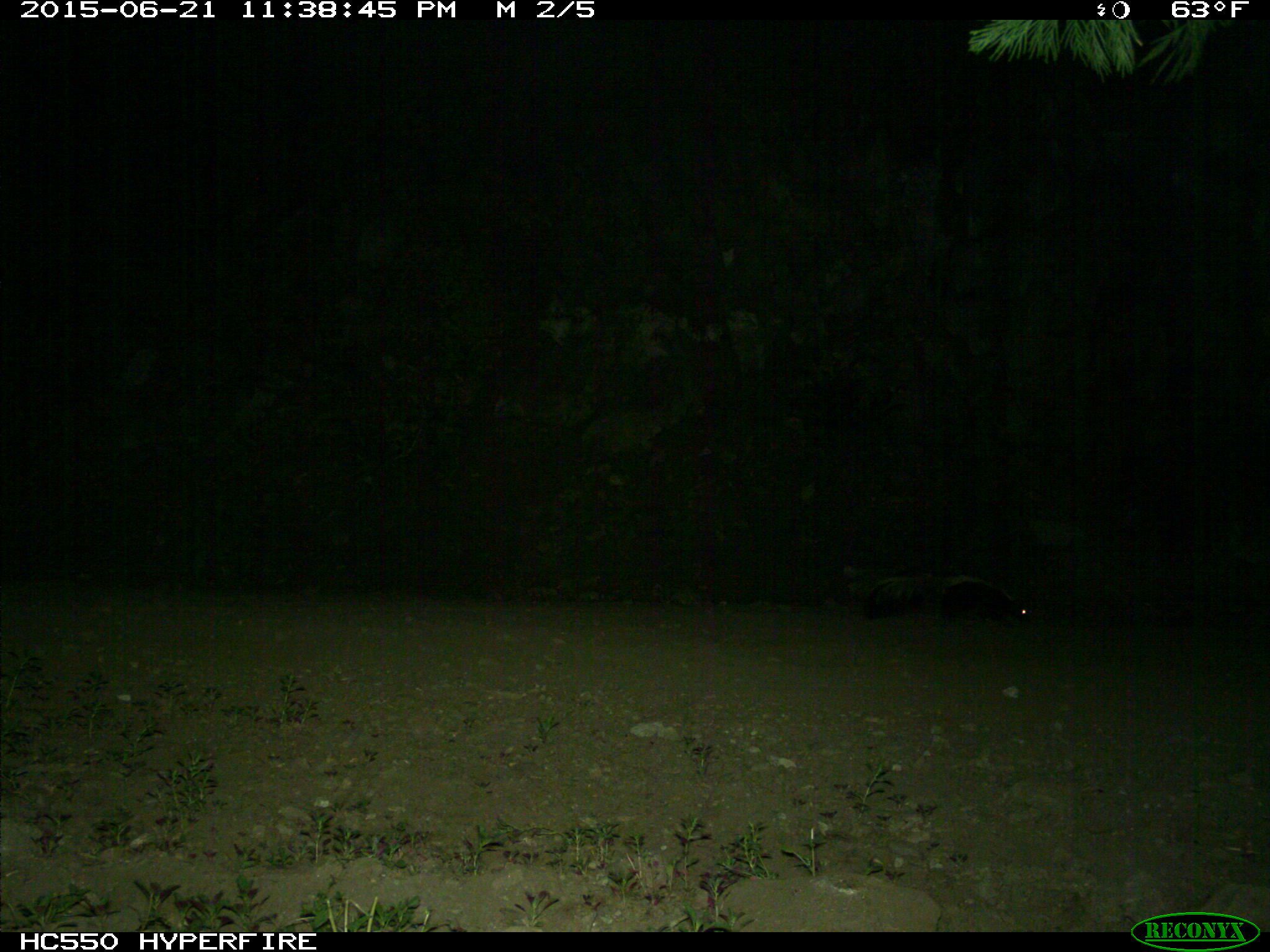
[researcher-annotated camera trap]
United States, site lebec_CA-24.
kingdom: Animalia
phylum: Chordata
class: Mammalia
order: Carnivora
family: Mephitidae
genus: Mephitis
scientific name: Mephitis mephitis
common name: striped skunk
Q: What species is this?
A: Mephitis mephitis (striped skunk).